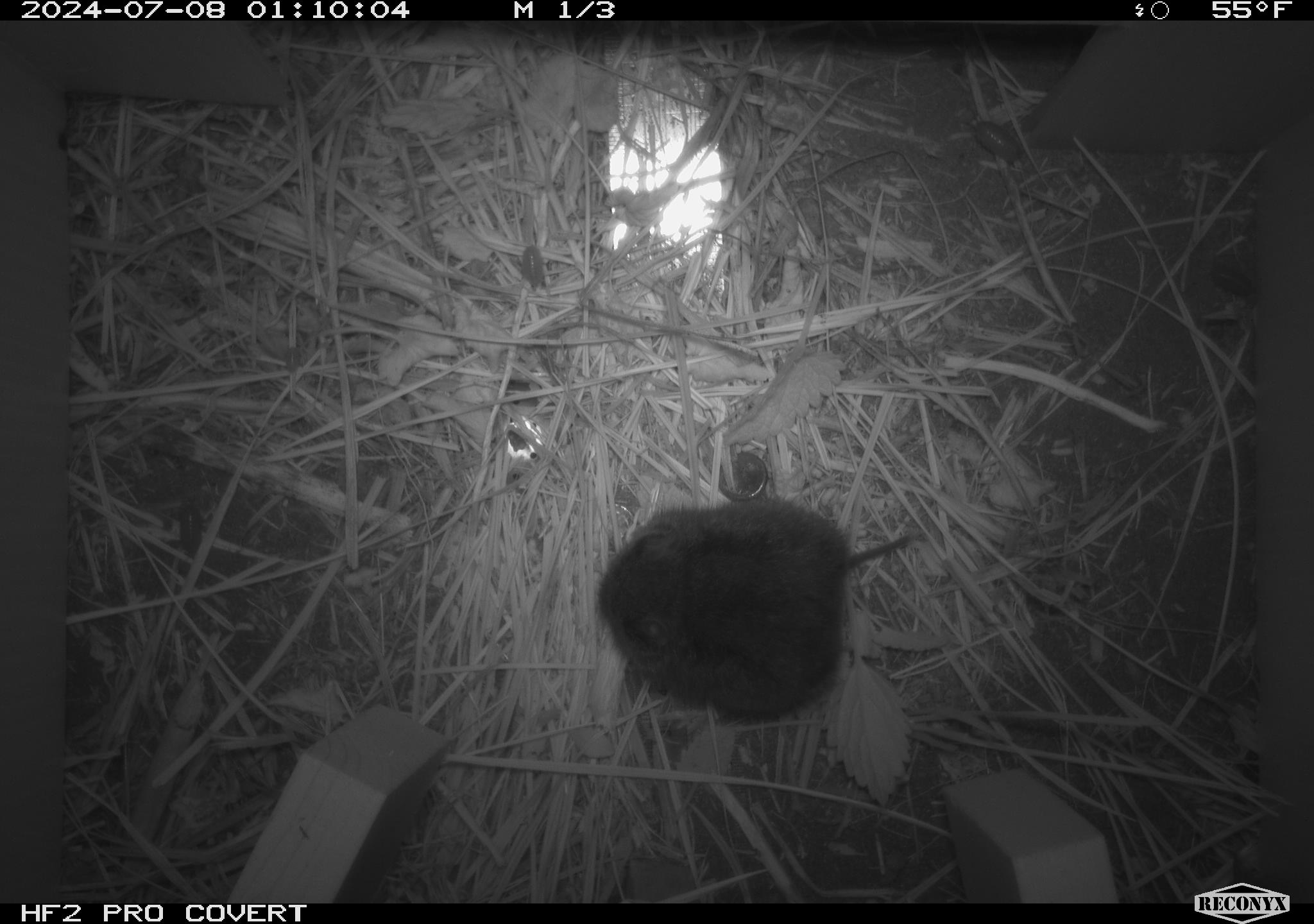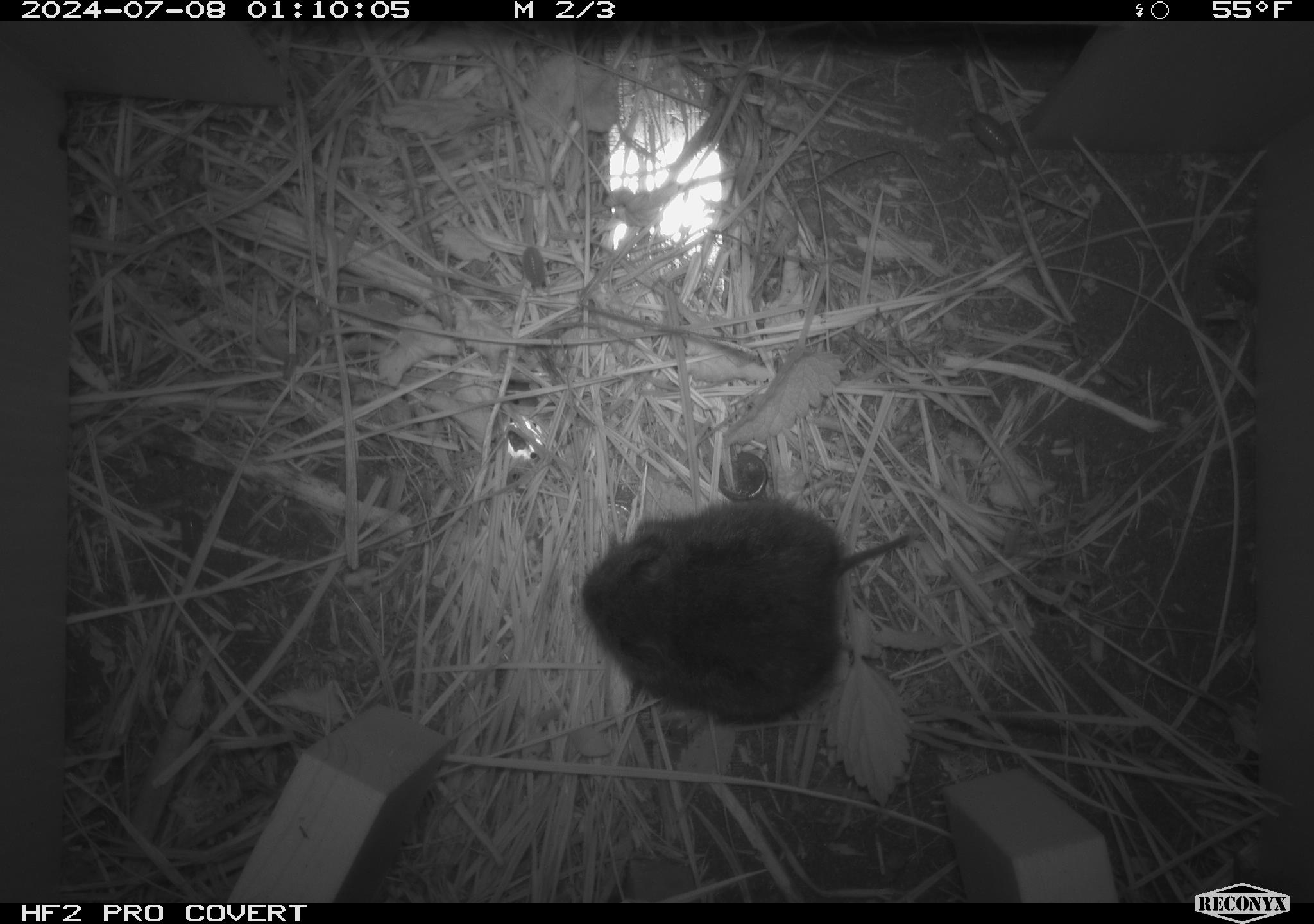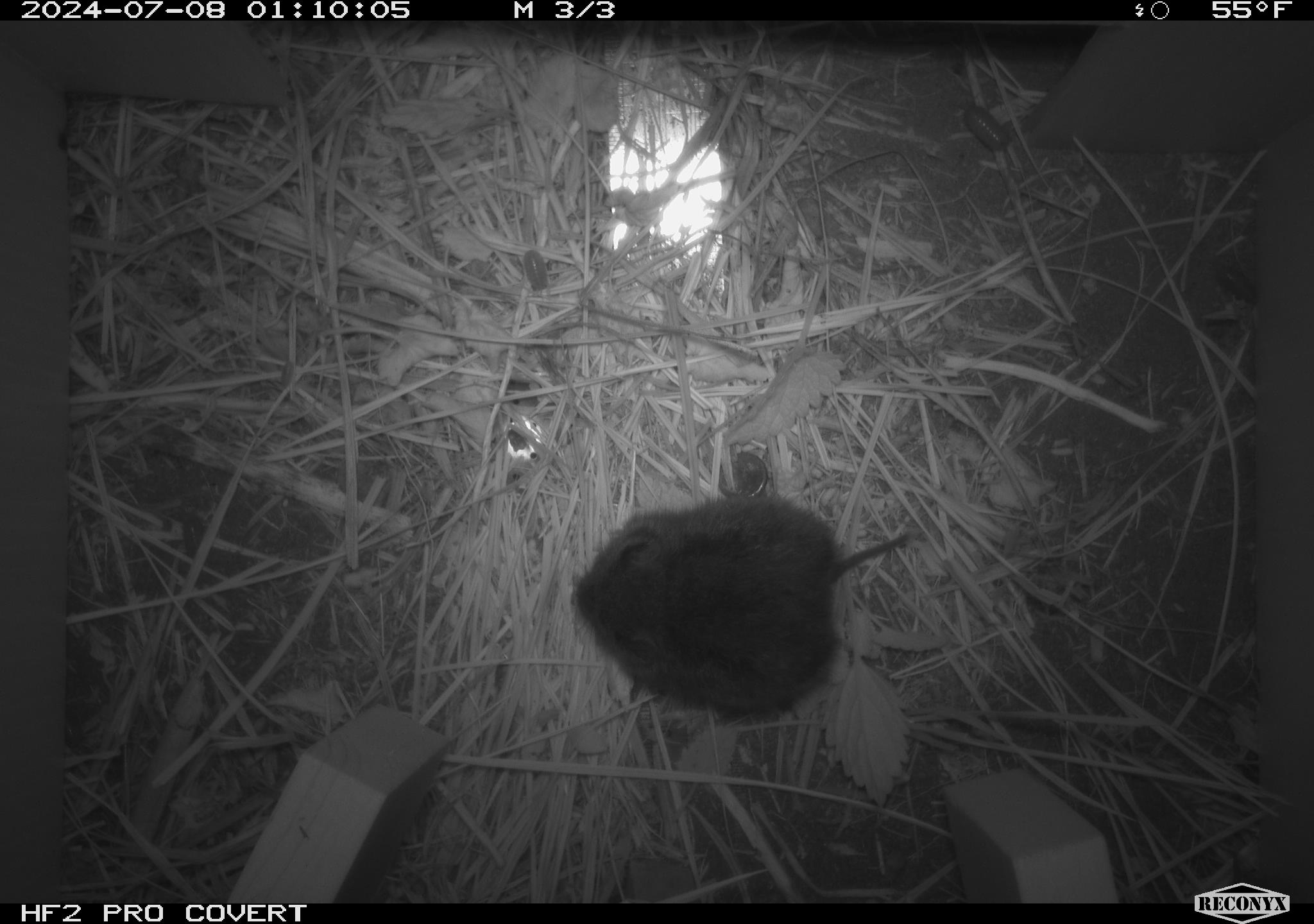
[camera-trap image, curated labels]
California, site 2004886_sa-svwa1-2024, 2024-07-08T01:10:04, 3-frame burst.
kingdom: Animalia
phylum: Chordata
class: Mammalia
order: Rodentia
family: Cricetidae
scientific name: Arvicolinae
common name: voles, lemmings, and muskrats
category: arvicolinae subfamily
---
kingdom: Animalia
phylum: Arthropoda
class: Malacostraca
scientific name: Malacostraca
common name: amphipods, crabs, isopods, krill, lobsters and shrimps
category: malacostracan